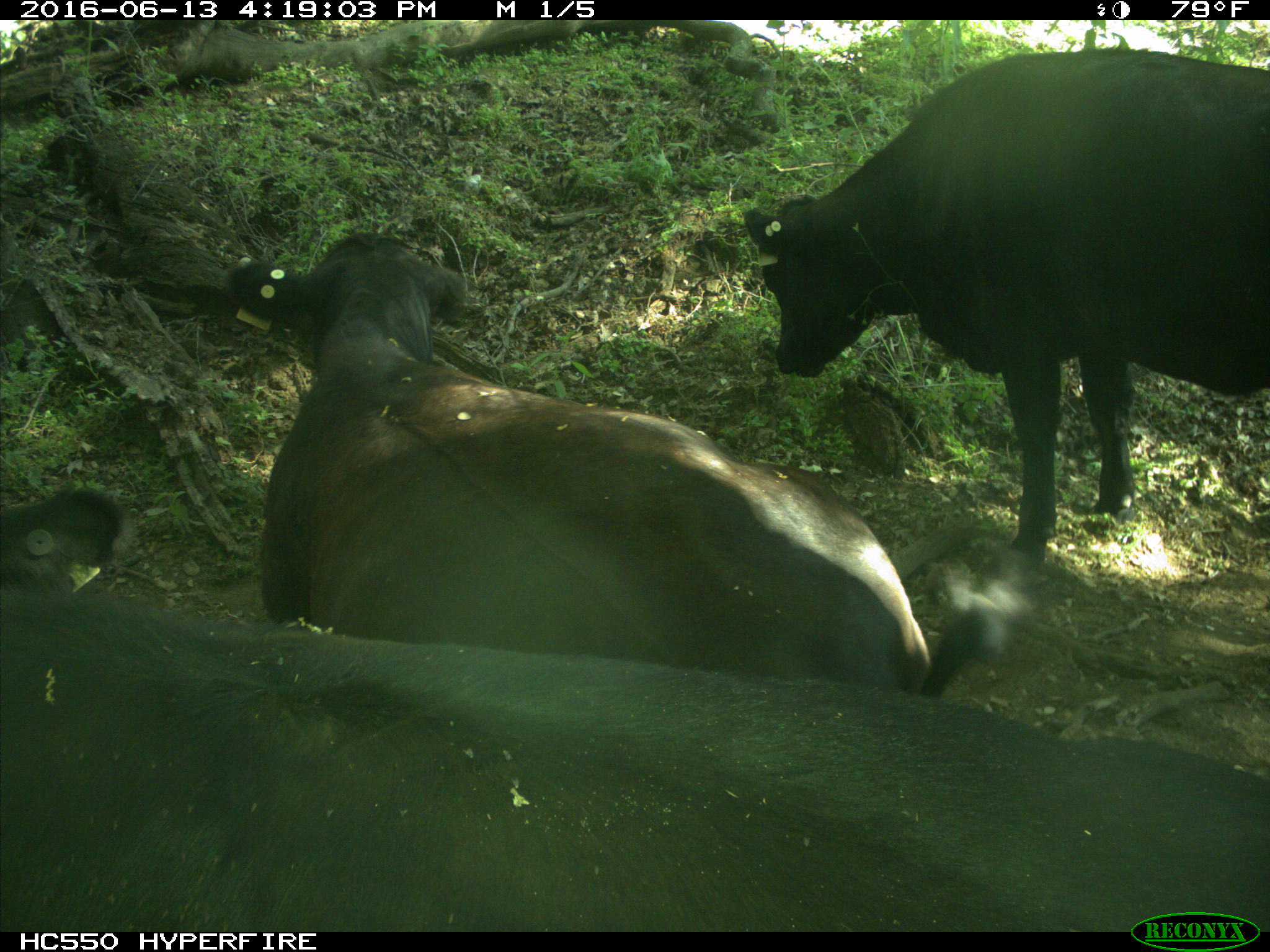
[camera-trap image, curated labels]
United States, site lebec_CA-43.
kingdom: Animalia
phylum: Chordata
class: Mammalia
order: Artiodactyla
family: Bovidae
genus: Bos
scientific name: Bos taurus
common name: domestic cow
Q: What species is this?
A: Bos taurus (domestic cow).